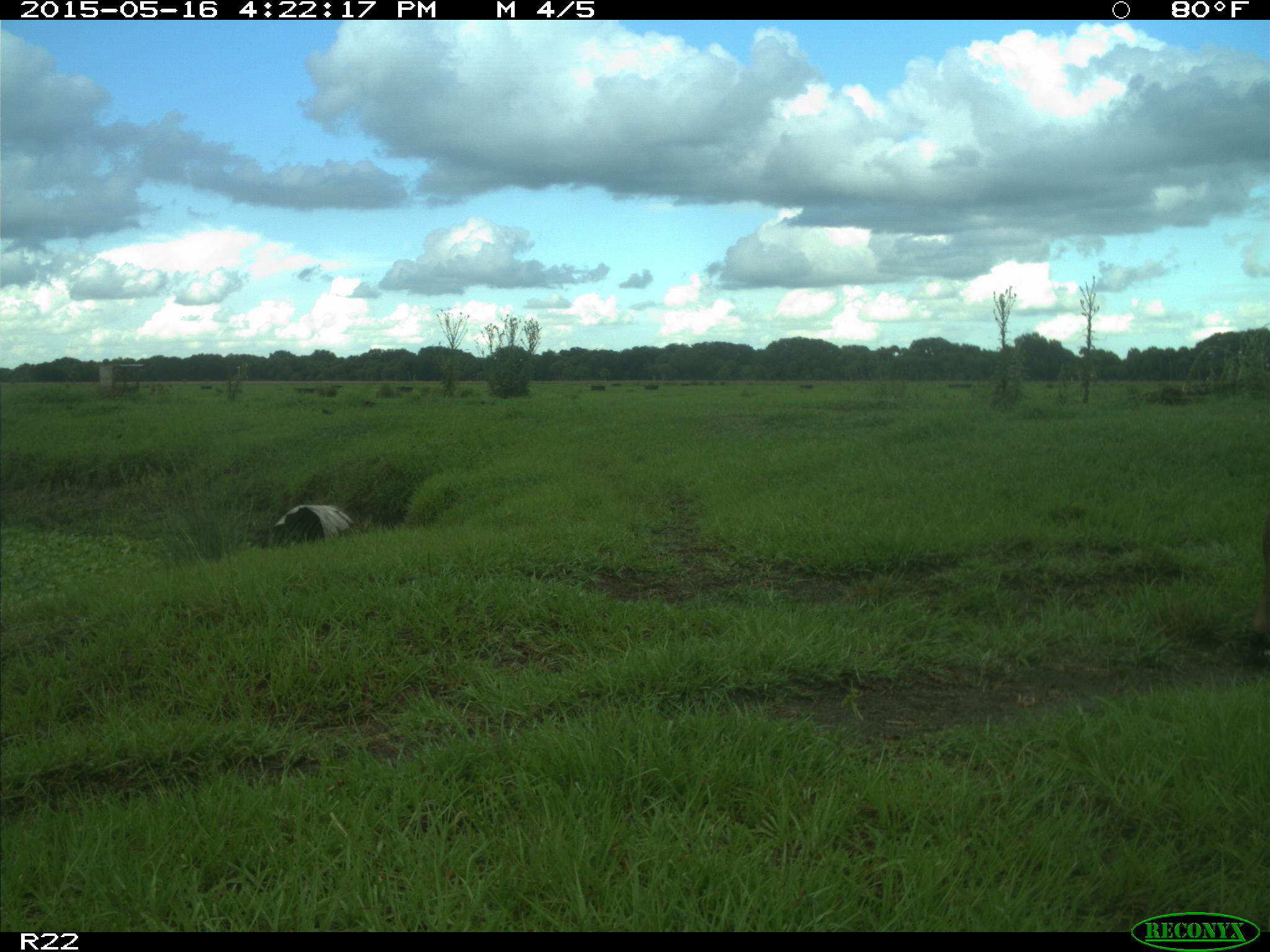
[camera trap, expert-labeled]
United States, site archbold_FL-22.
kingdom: Animalia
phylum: Chordata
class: Mammalia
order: Artiodactyla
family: Bovidae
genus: Bos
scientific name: Bos taurus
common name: domestic cow